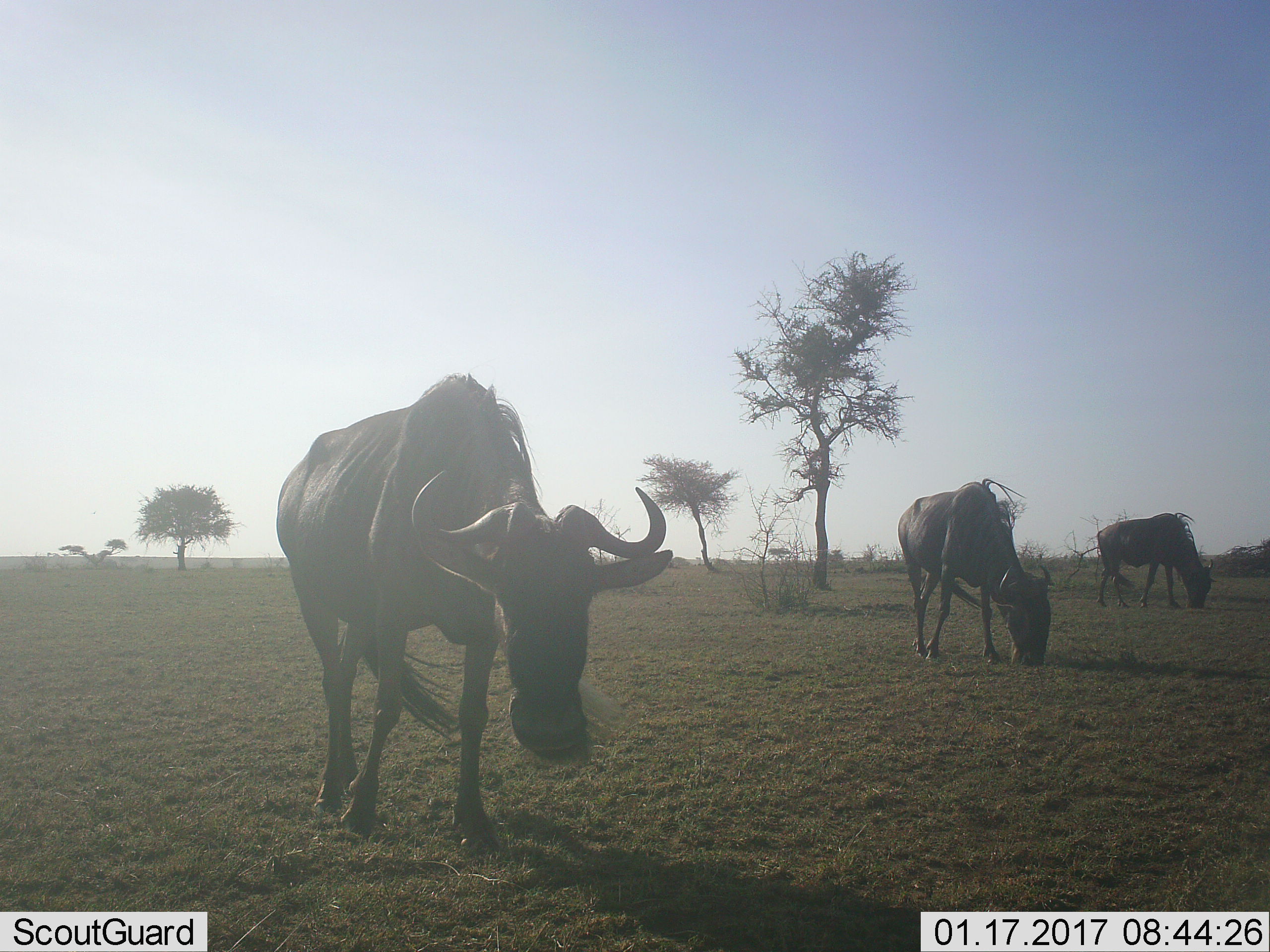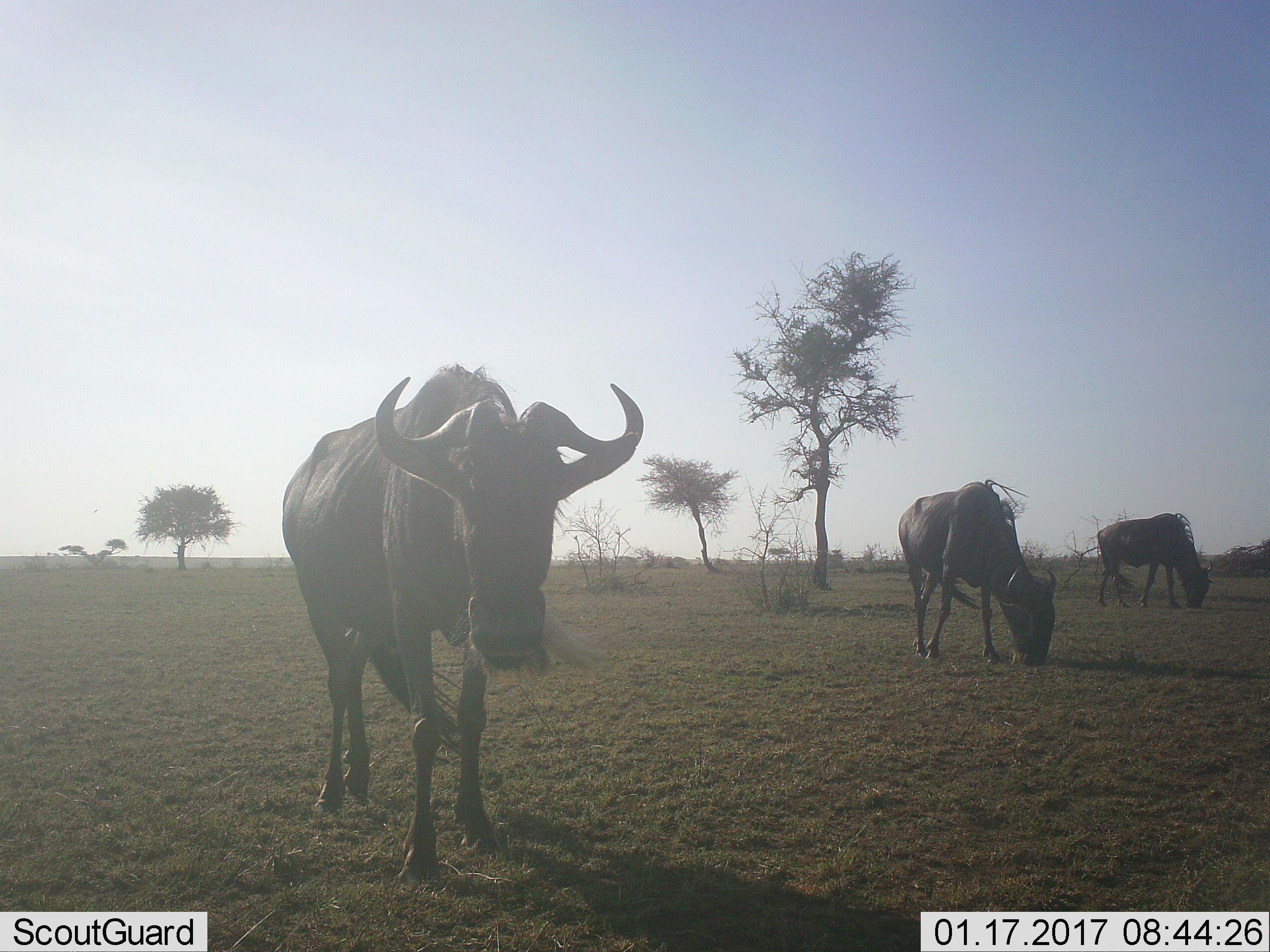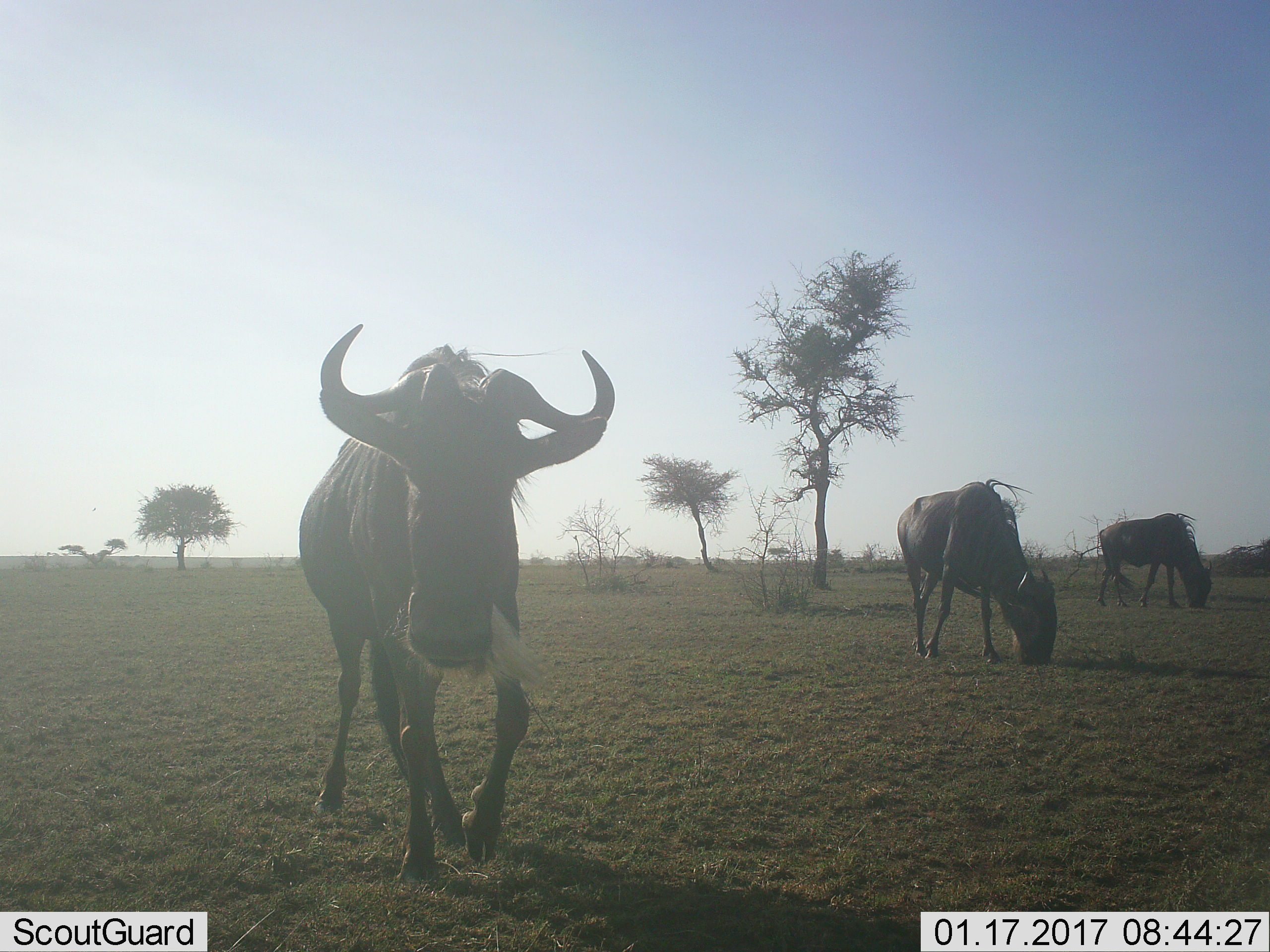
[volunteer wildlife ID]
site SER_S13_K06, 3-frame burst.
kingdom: Animalia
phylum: Chordata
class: Mammalia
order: Artiodactyla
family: Bovidae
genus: Connochaetes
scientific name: Connochaetes taurinus taurinus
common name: blue wildebeest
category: wildebeestblue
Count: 3.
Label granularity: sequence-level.